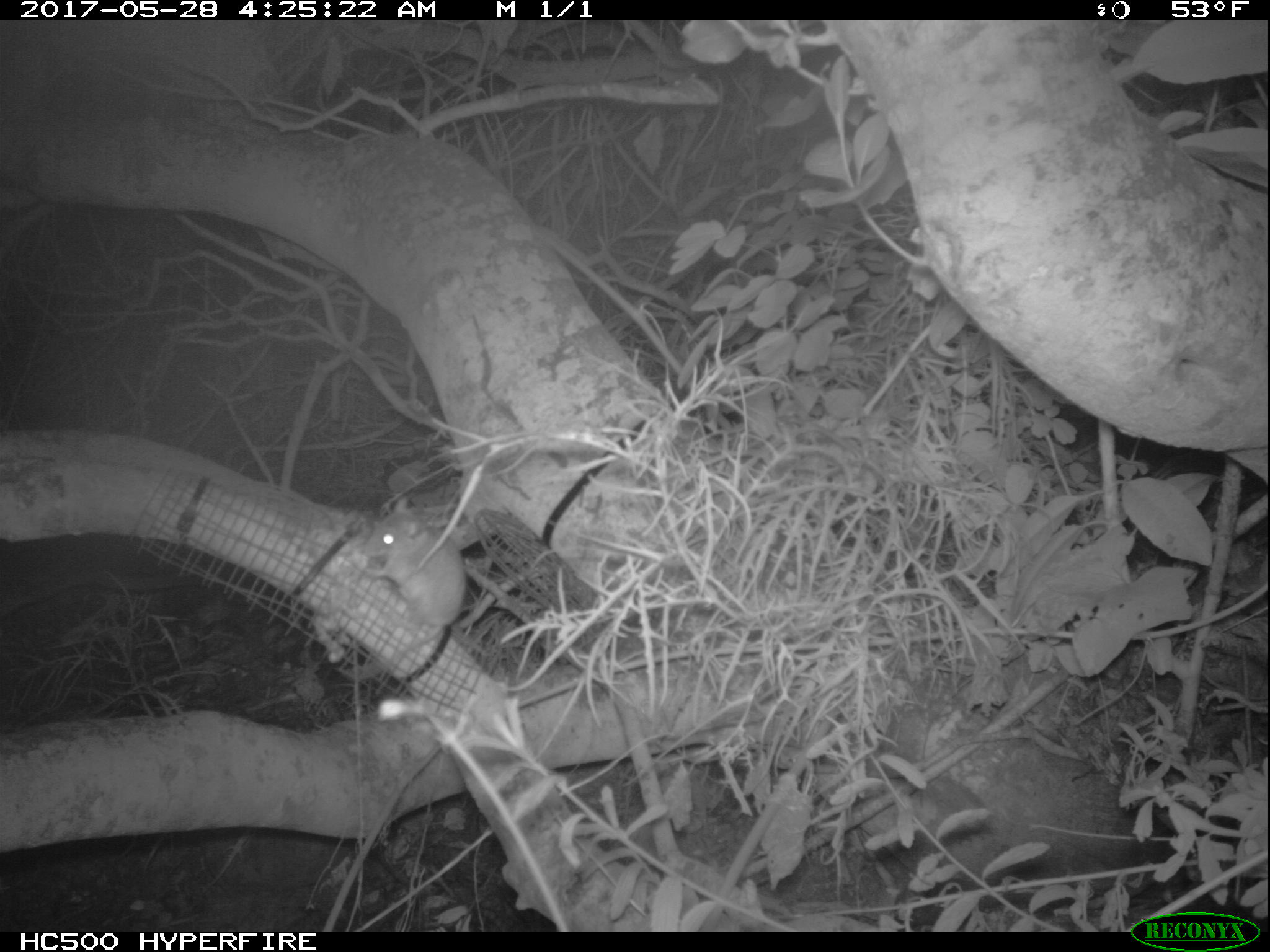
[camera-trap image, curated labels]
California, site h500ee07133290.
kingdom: Animalia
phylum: Chordata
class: Mammalia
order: Rodentia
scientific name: Rodentia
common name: rodent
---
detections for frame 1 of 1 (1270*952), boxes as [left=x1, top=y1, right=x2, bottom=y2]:
rodent: [left=339, top=493, right=468, bottom=682]